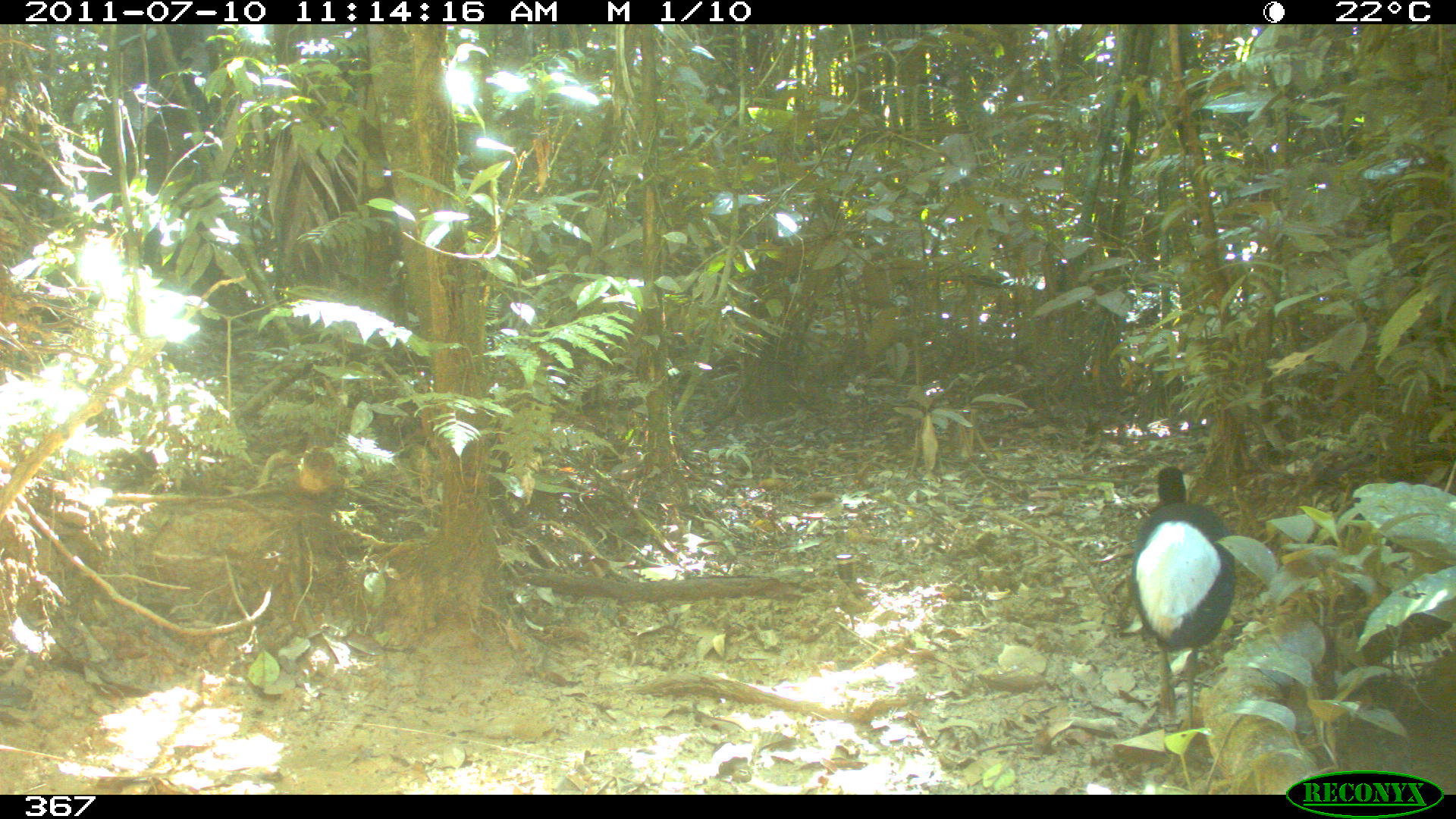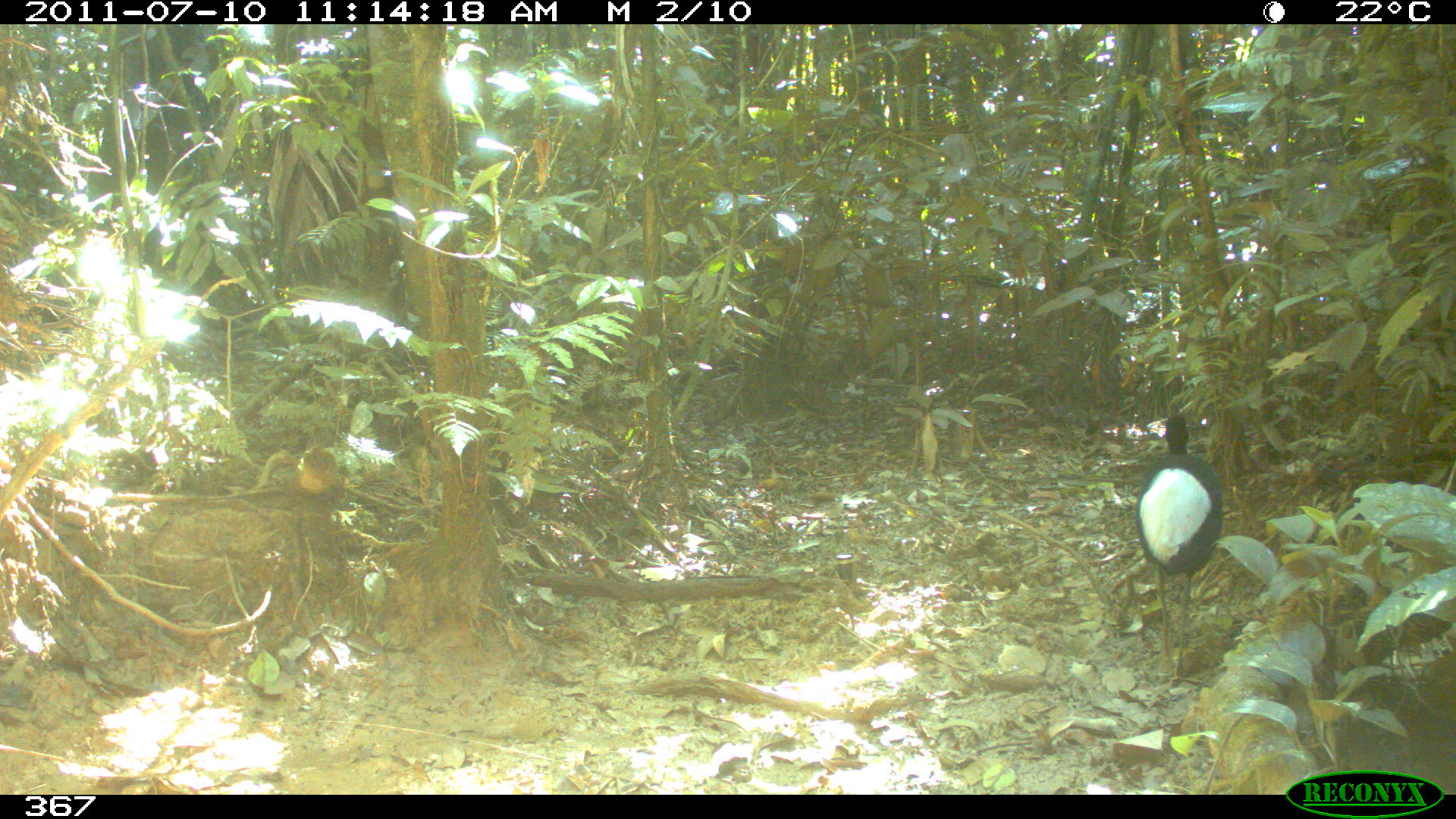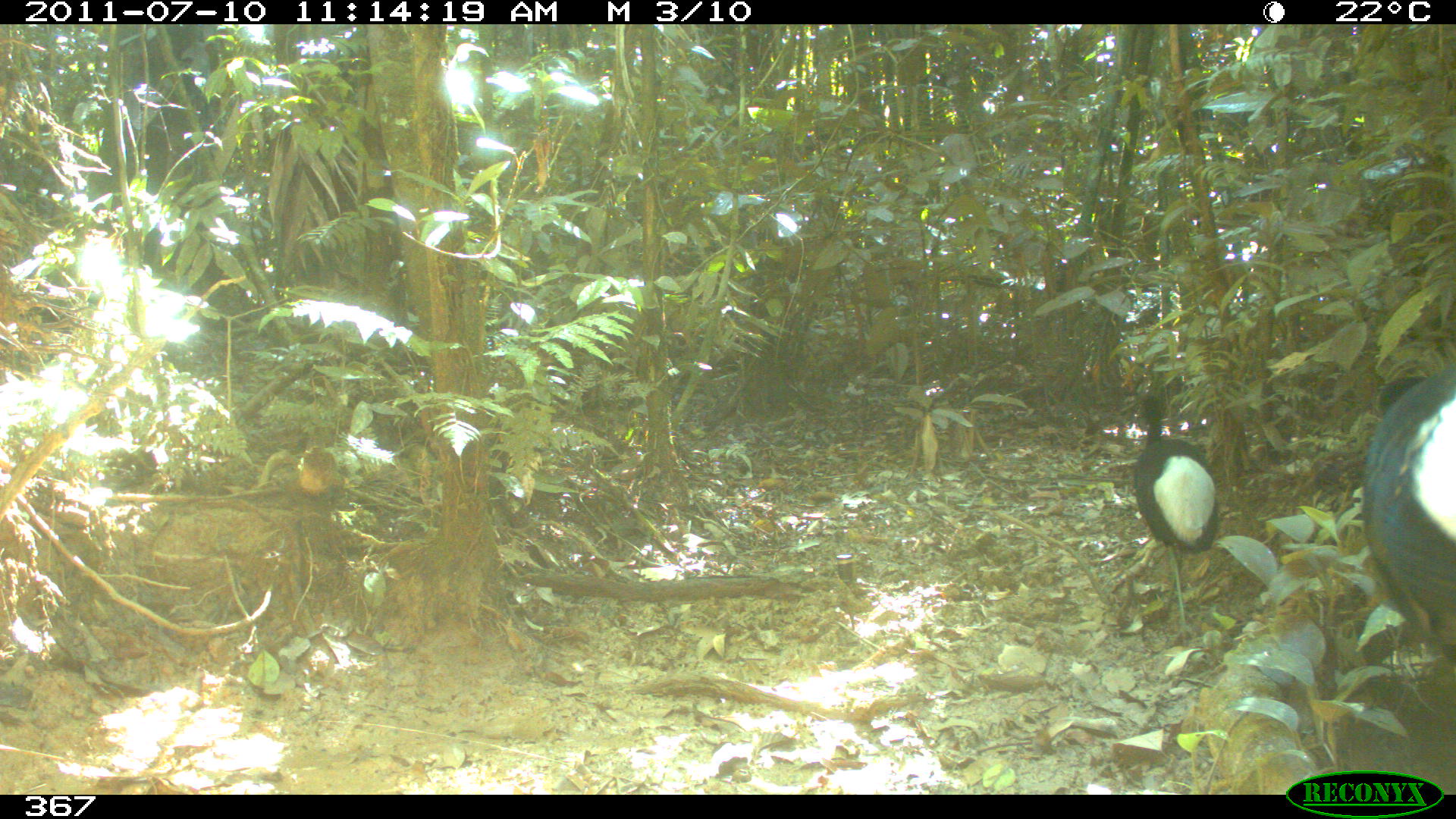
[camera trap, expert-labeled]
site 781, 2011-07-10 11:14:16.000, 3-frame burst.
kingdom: Animalia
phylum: Chordata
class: Aves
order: Gruiformes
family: Psophiidae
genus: Psophia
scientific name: Psophia leucoptera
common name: pale-winged trumpeter